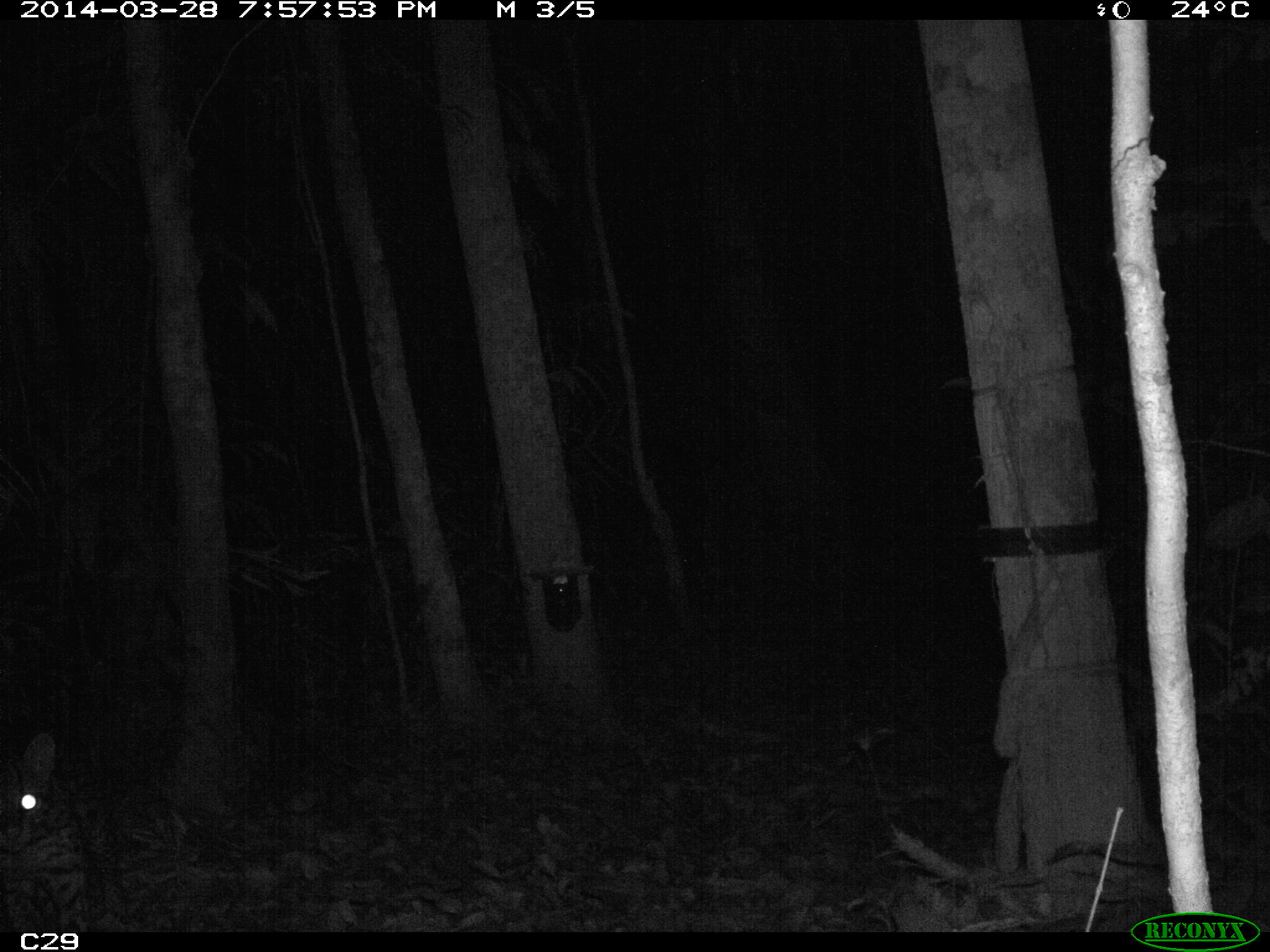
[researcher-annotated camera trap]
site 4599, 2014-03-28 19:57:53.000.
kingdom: Animalia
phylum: Chordata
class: Mammalia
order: Carnivora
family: Felidae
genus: Leopardus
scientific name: Leopardus pardalis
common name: ocelot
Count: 1.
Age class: adult.